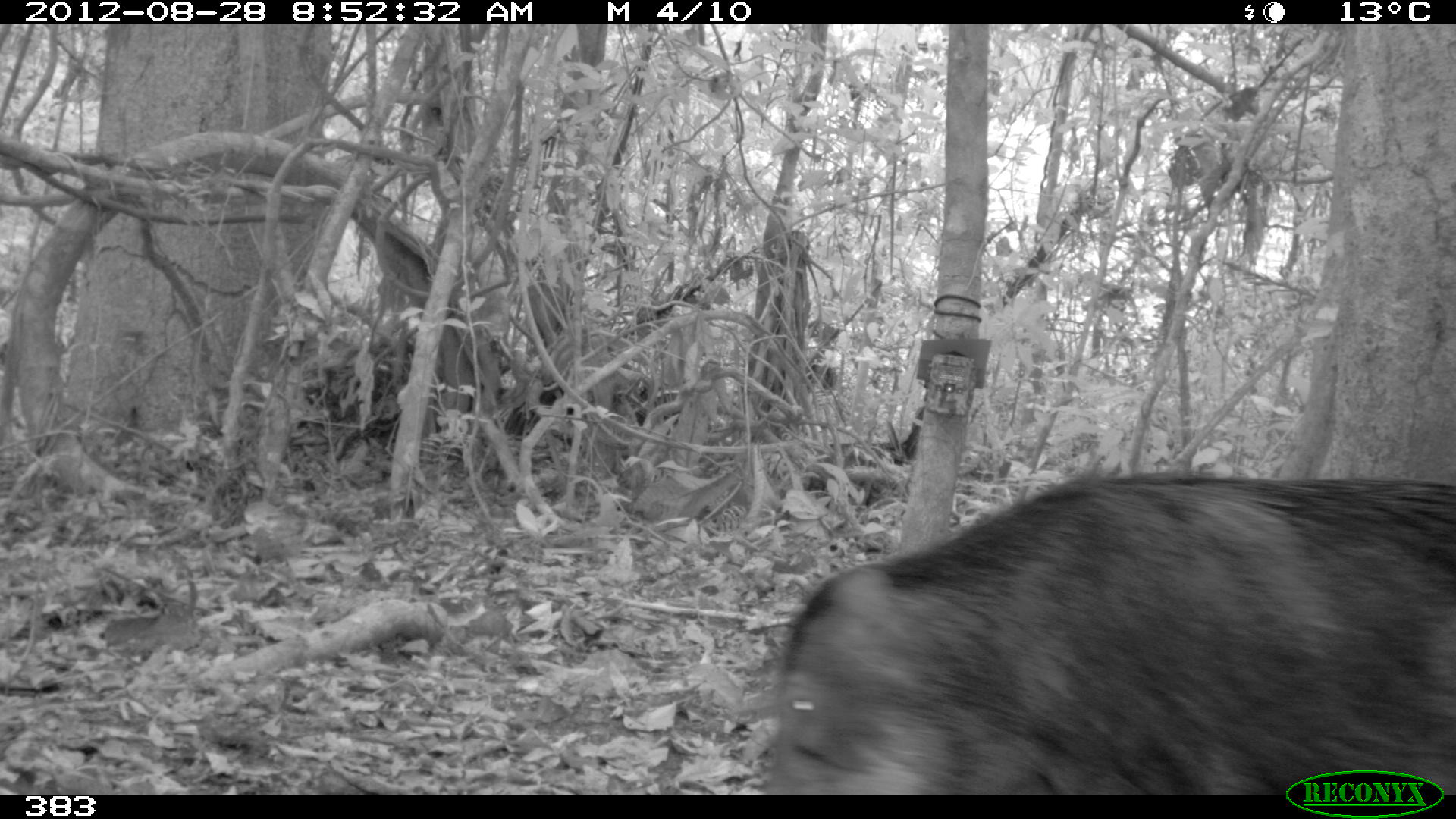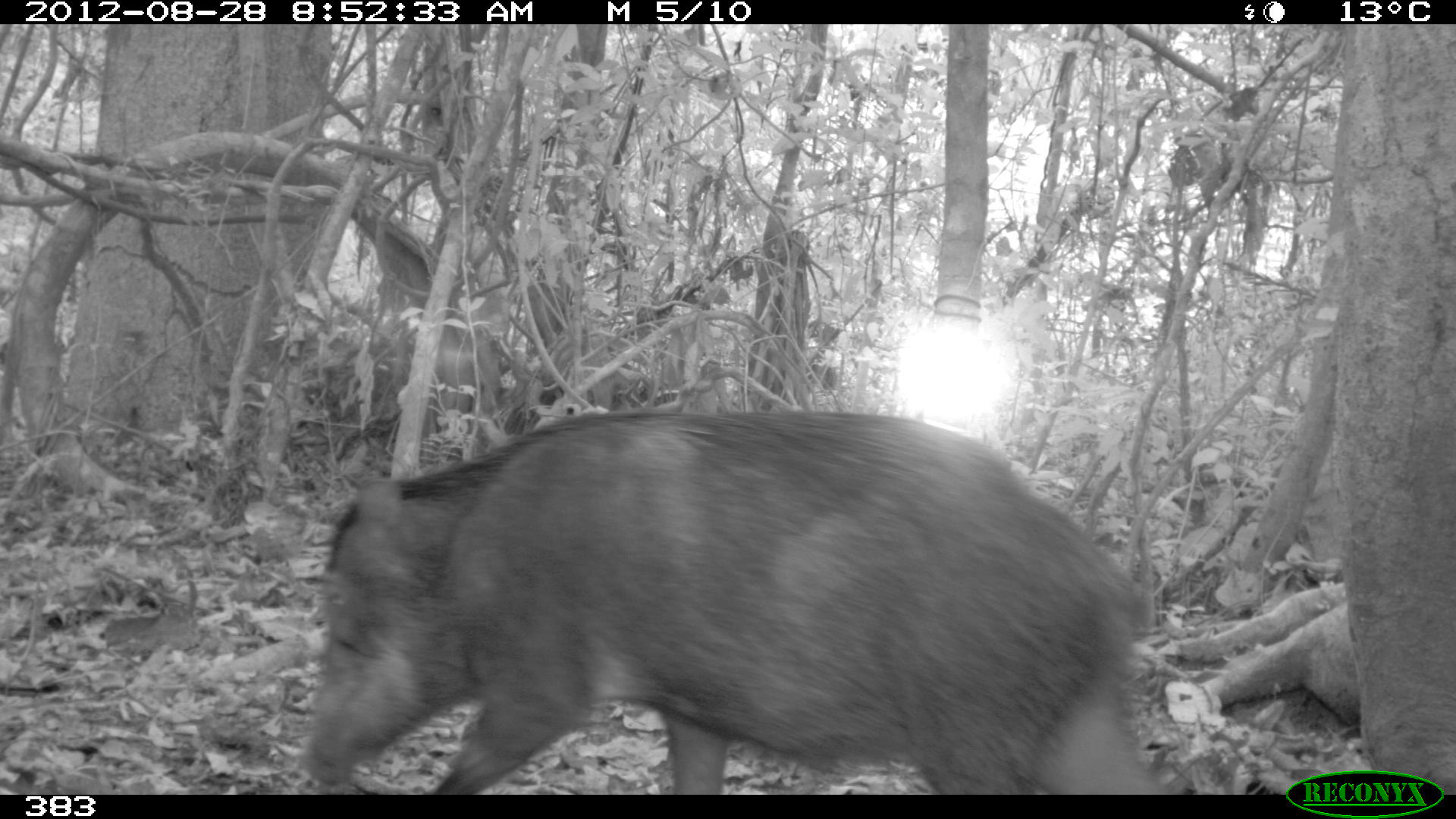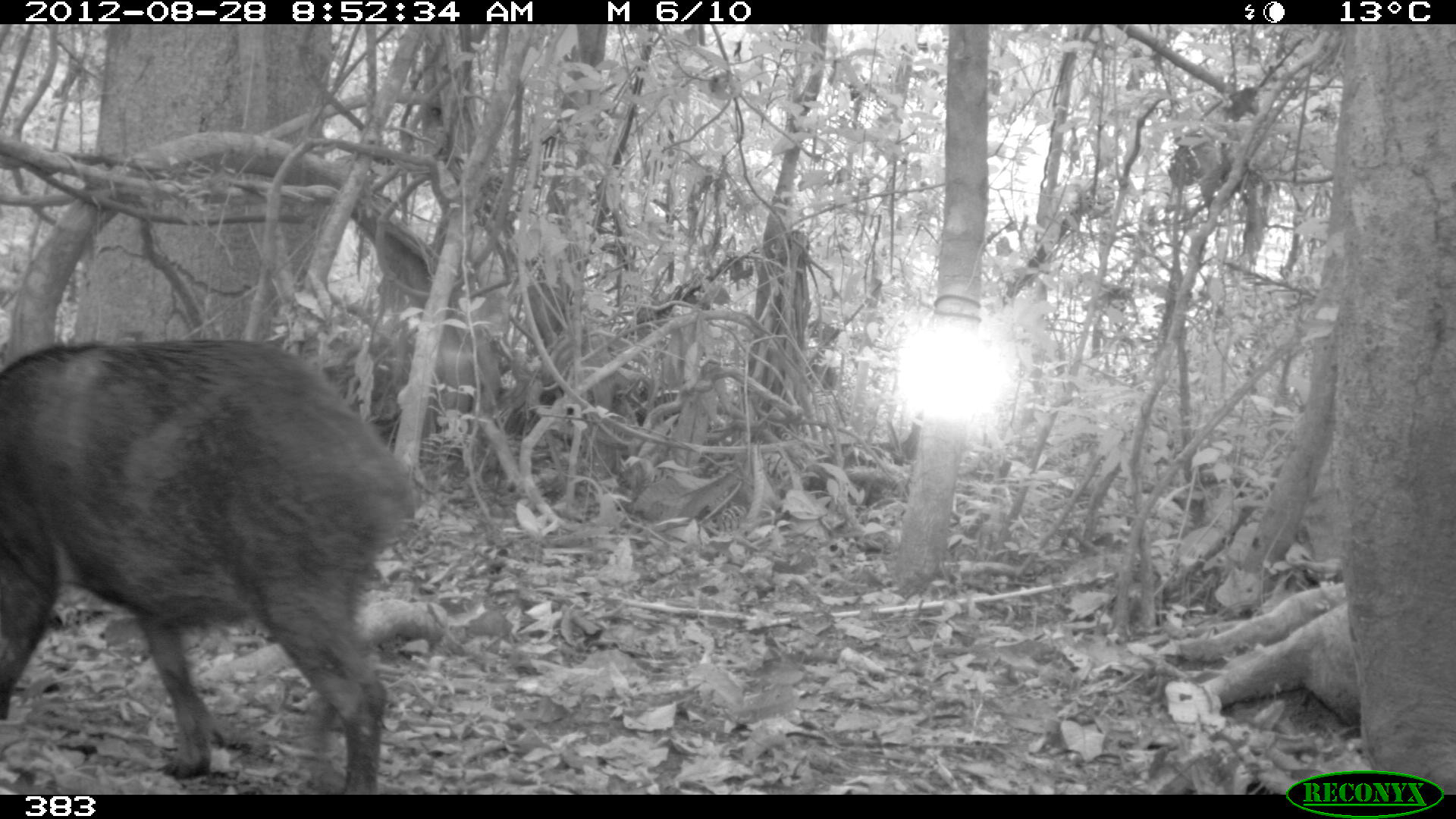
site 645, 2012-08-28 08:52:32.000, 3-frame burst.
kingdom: Animalia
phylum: Chordata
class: Mammalia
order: Artiodactyla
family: Tayassuidae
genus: Tayassu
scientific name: Tayassu pecari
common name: white-lipped peccary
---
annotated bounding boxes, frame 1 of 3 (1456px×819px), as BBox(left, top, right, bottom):
tayassu pecari: BBox(753, 464, 1456, 795)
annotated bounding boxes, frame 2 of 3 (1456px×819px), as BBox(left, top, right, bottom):
tayassu pecari: BBox(295, 405, 1165, 792)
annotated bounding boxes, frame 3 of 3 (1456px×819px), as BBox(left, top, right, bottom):
tayassu pecari: BBox(0, 334, 422, 791)